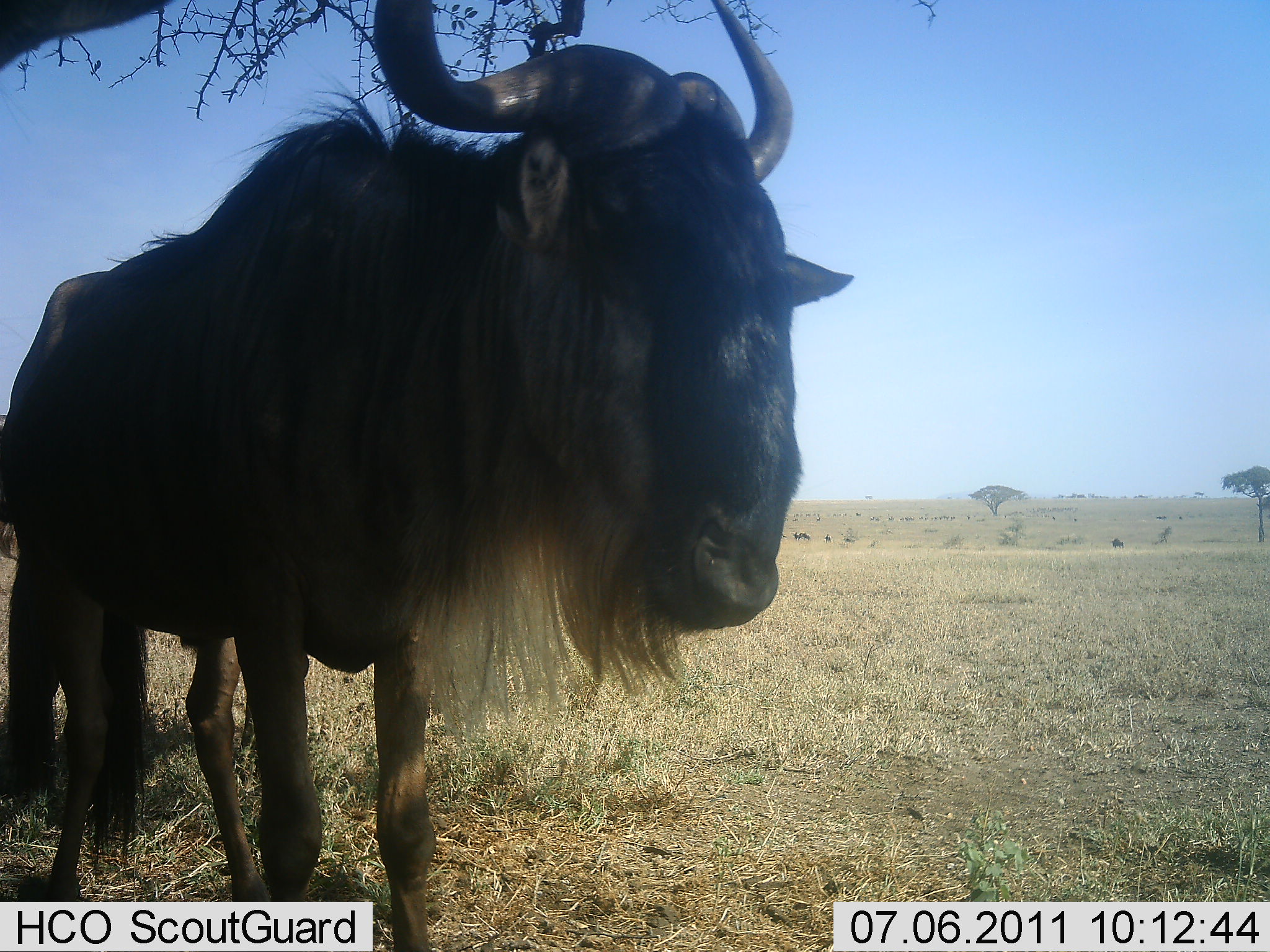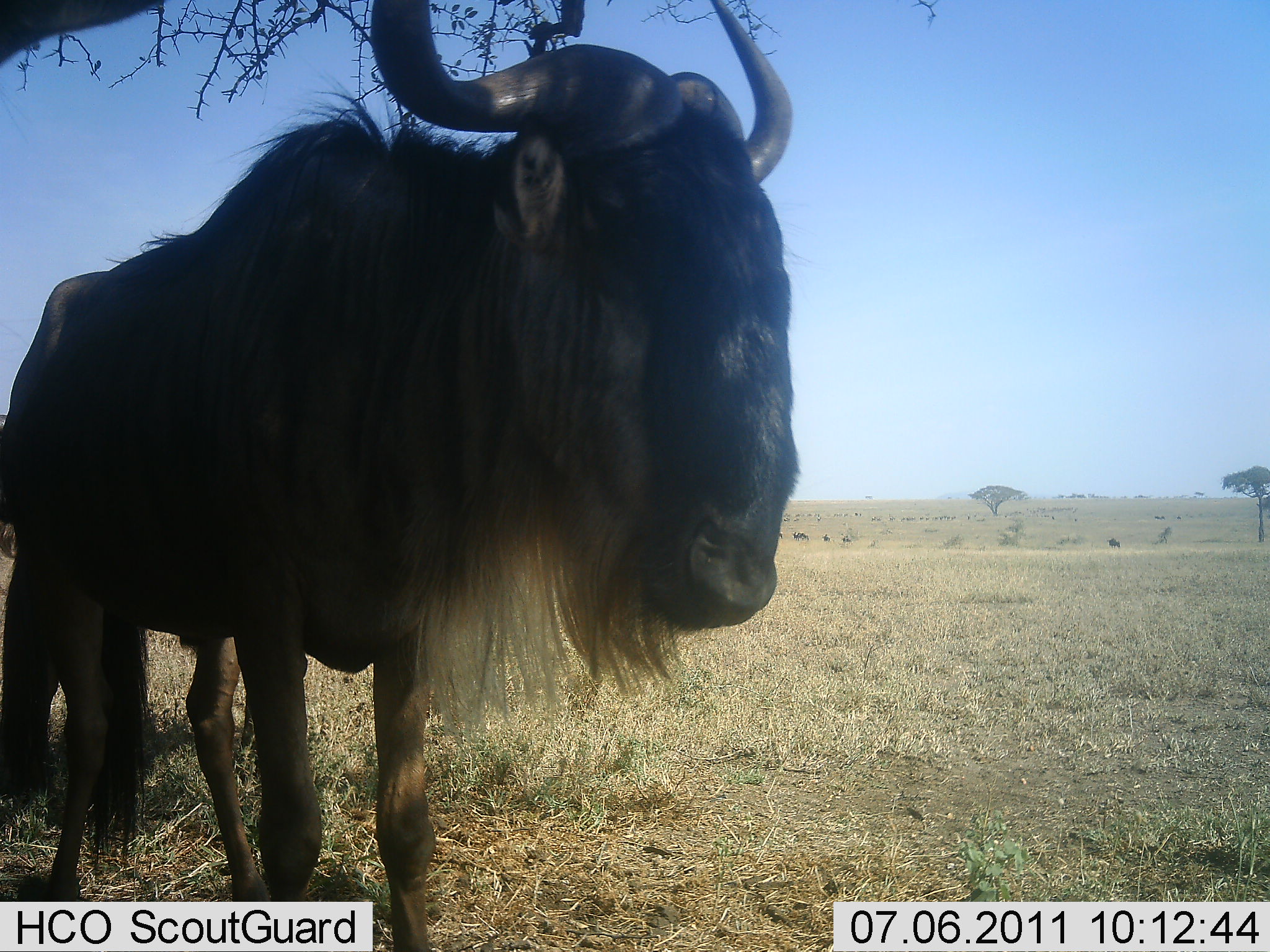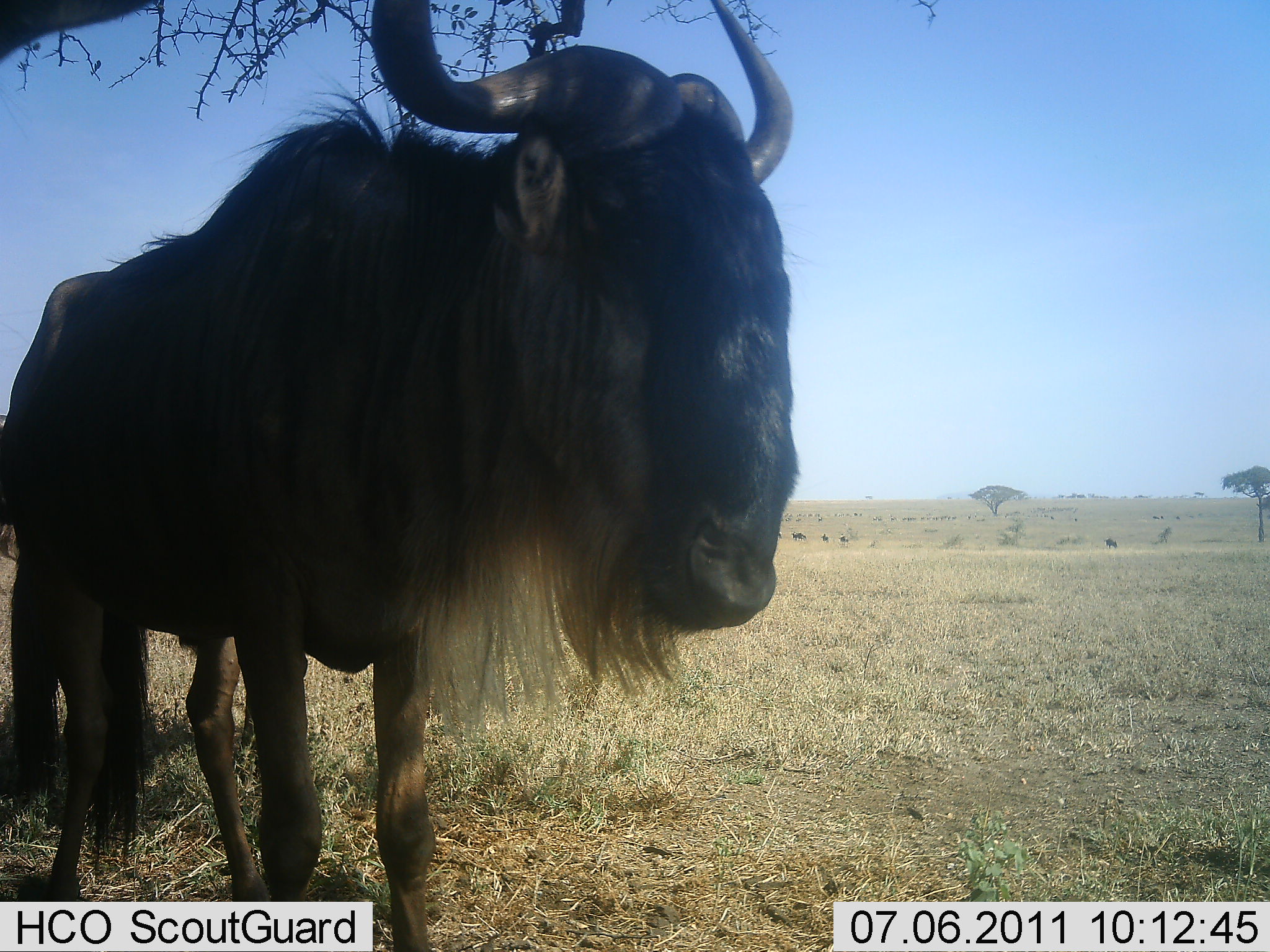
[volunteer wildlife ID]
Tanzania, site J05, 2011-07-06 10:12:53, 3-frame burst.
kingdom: Animalia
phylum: Chordata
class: Mammalia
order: Artiodactyla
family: Bovidae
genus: Connochaetes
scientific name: Connochaetes taurinus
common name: blue wildebeest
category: wildebeest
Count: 4.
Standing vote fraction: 91%.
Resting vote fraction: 18%.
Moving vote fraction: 45%.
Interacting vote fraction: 0%.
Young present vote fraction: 0%.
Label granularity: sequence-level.